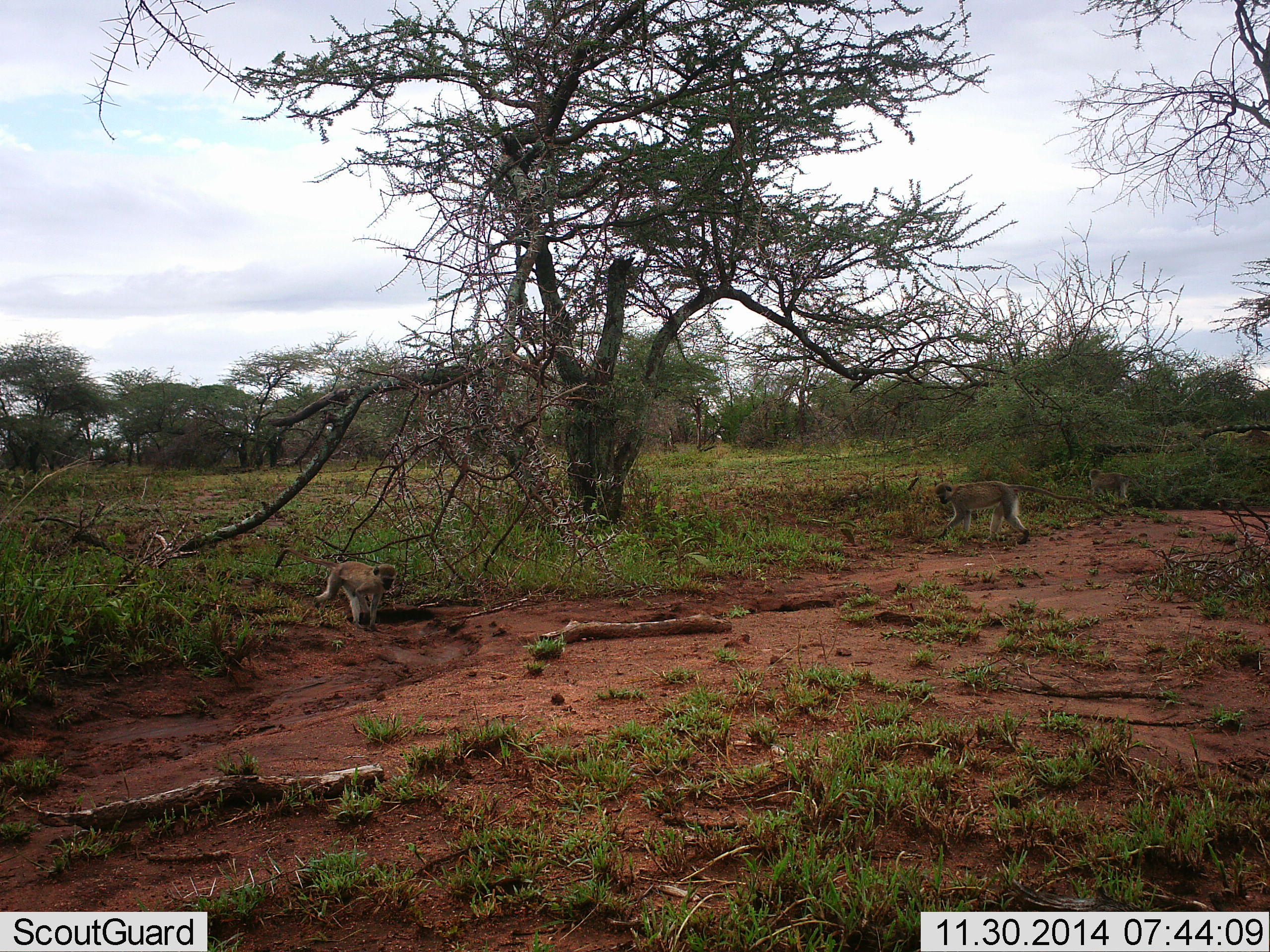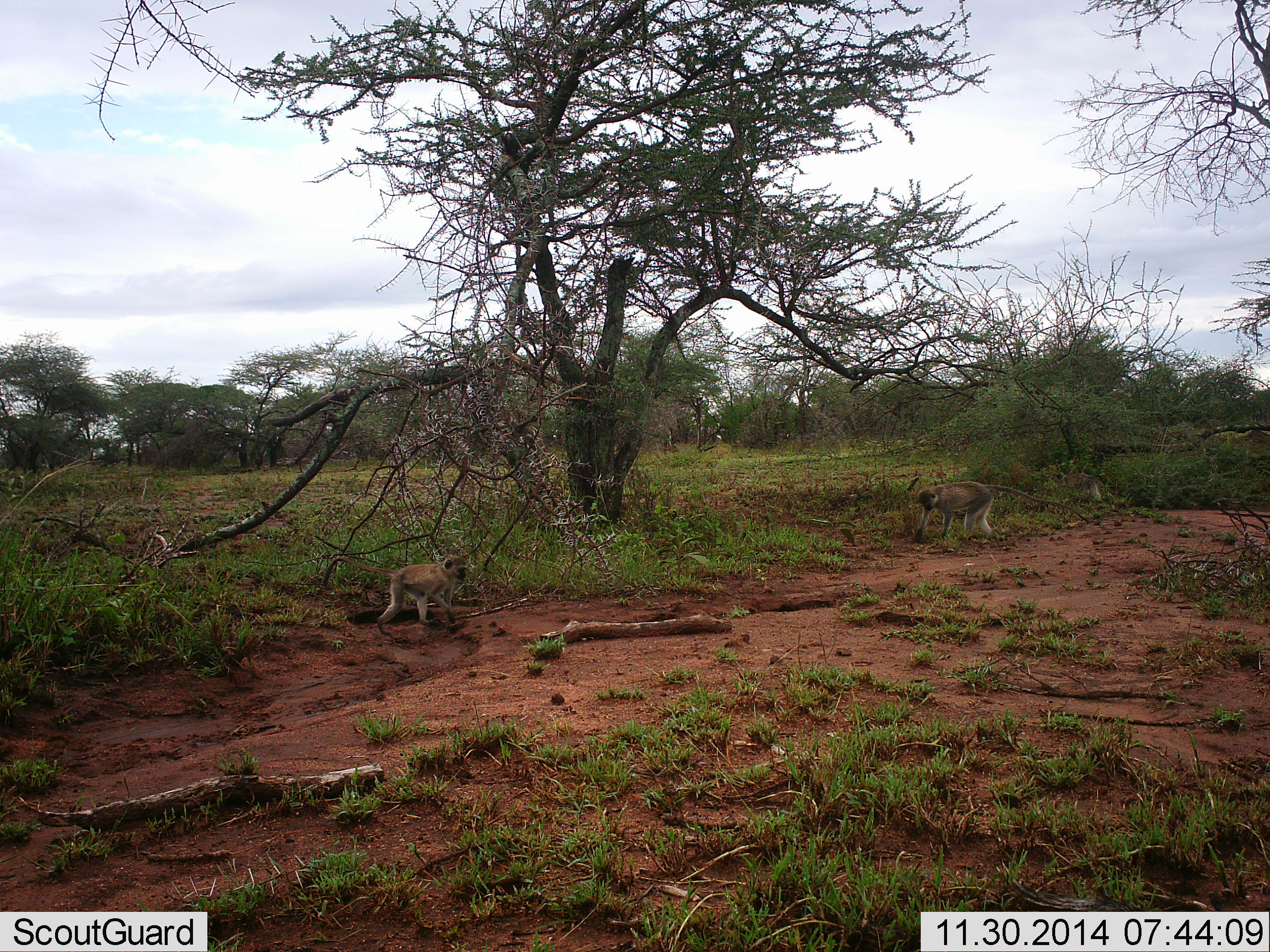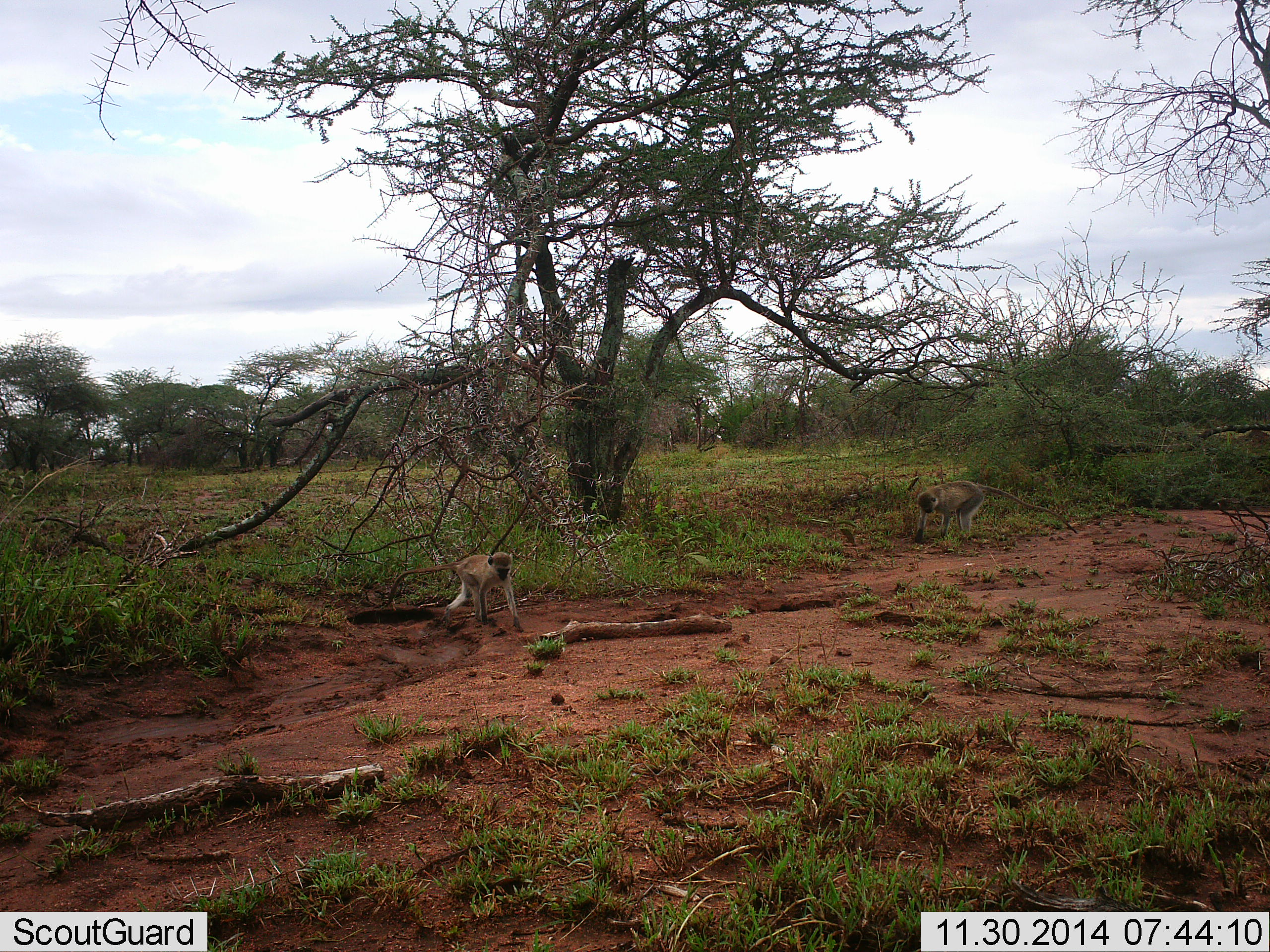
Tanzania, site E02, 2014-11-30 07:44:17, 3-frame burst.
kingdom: Animalia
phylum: Chordata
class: Mammalia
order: Primates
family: Cercopithecidae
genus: Chlorocebus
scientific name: Chlorocebus pygerythrus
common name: vervet monkey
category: monkeyvervet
Monkeyvervet (vervet monkey) (Chlorocebus pygerythrus), count 3. Behavior (volunteer vote fractions): standing 20%, resting 0%, moving 80%, interacting 0%. Young present (vote fraction): 10%. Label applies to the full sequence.